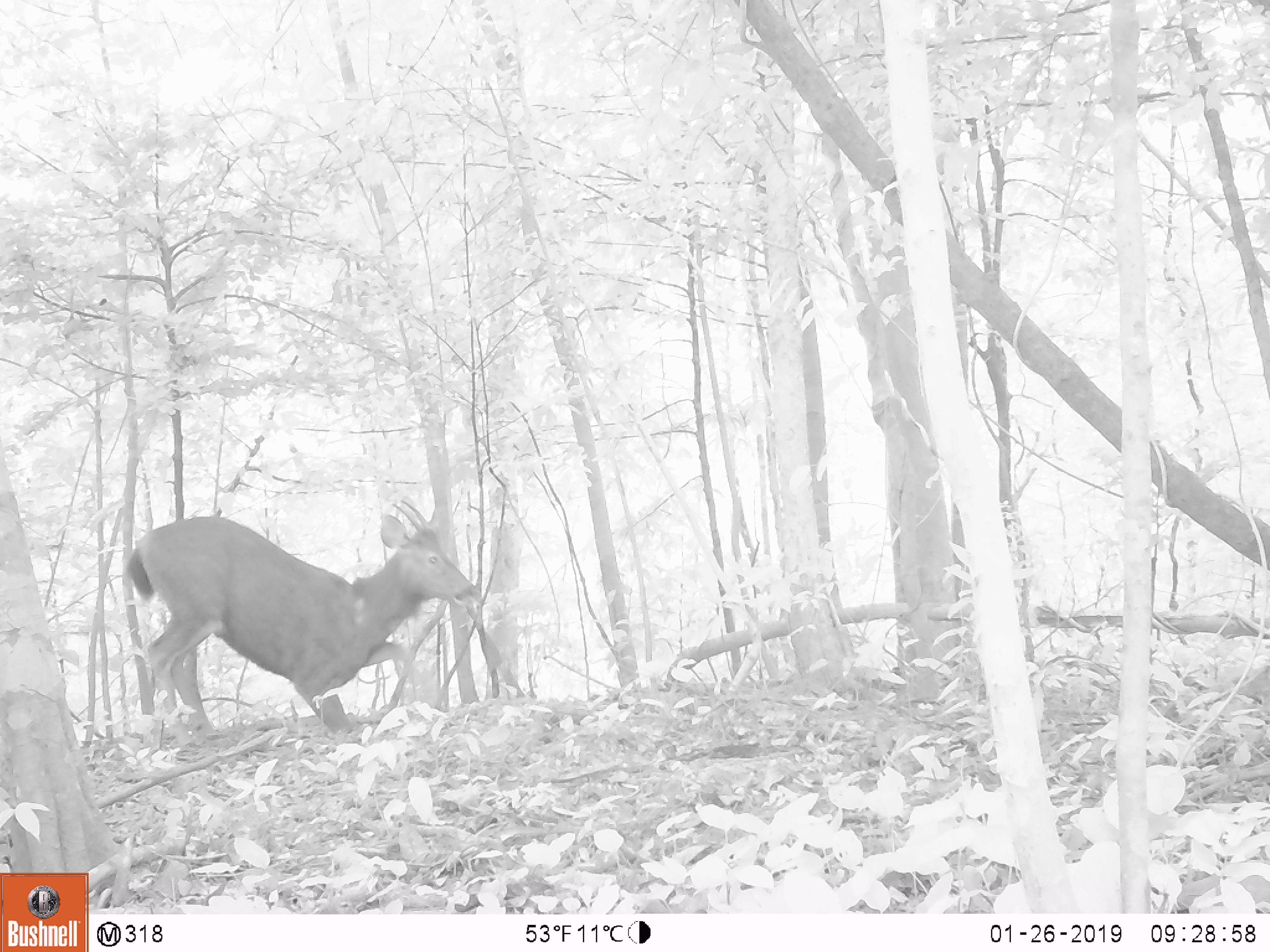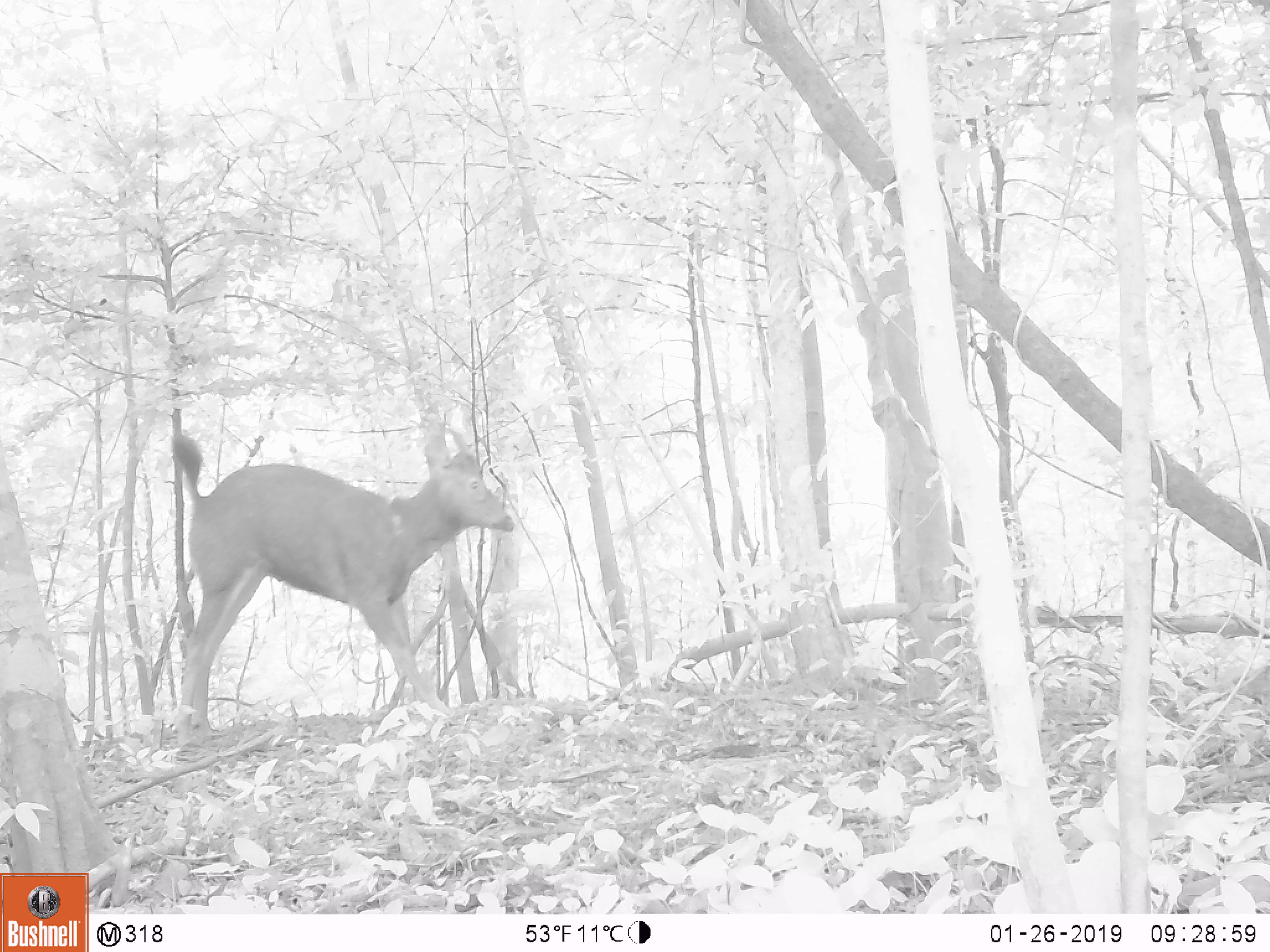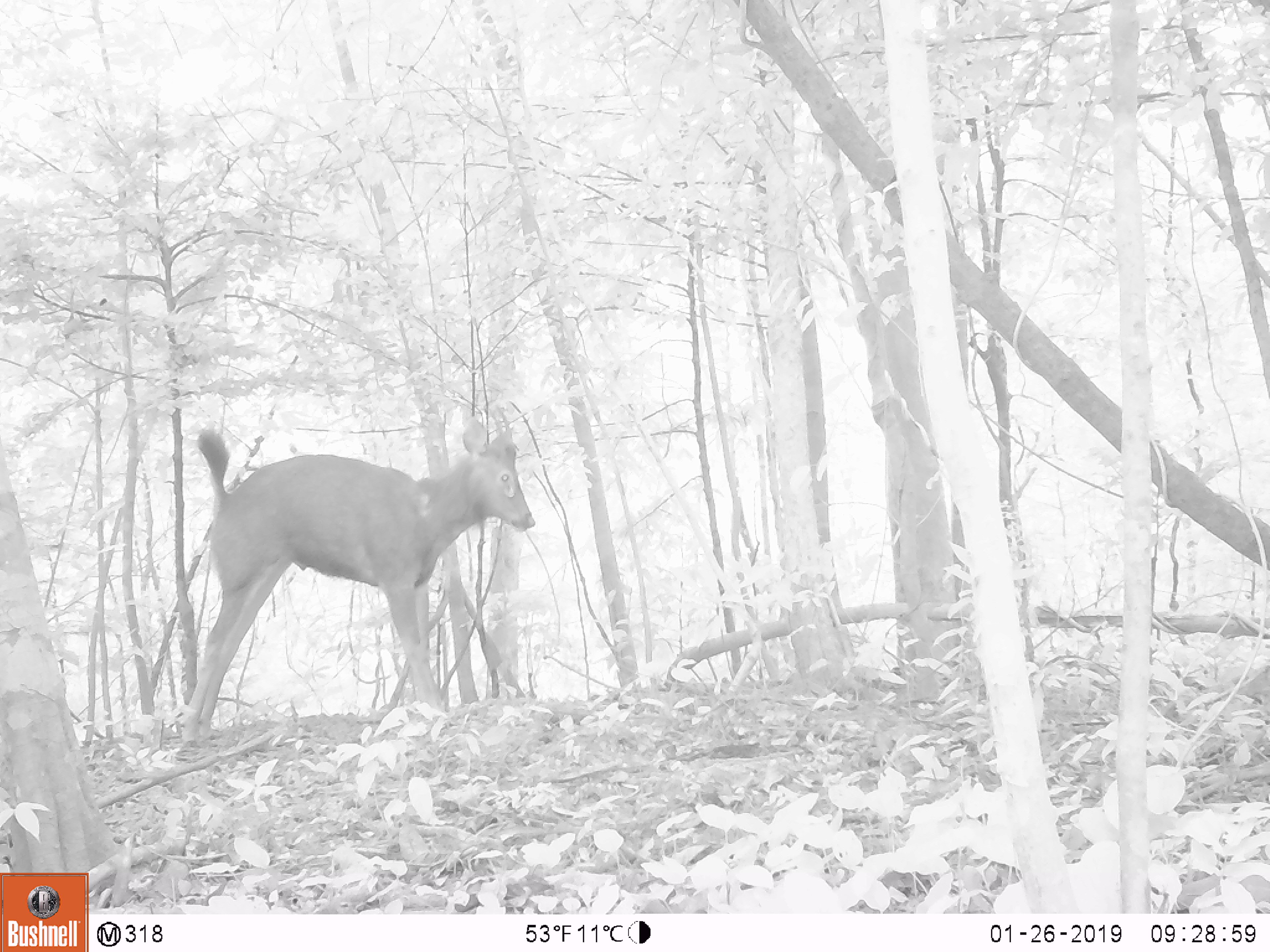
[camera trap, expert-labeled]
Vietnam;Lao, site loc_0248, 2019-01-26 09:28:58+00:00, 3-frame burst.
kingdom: Animalia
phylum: Chordata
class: Mammalia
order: Artiodactyla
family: Cervidae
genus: Rusa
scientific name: Rusa unicolor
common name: sambar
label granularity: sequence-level